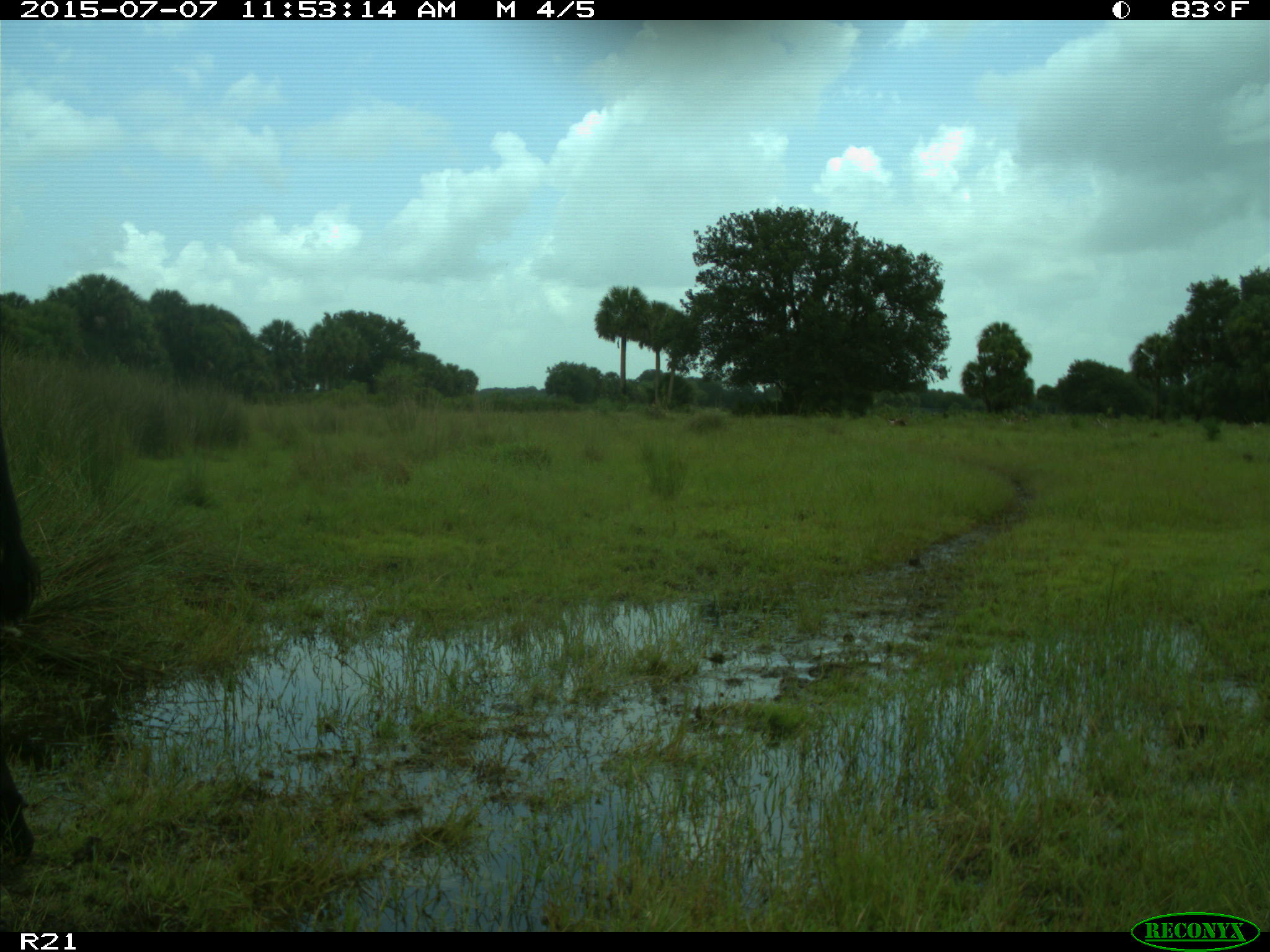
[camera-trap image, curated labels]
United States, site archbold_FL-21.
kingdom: Animalia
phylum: Chordata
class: Mammalia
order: Artiodactyla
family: Bovidae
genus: Bos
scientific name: Bos taurus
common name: domestic cow